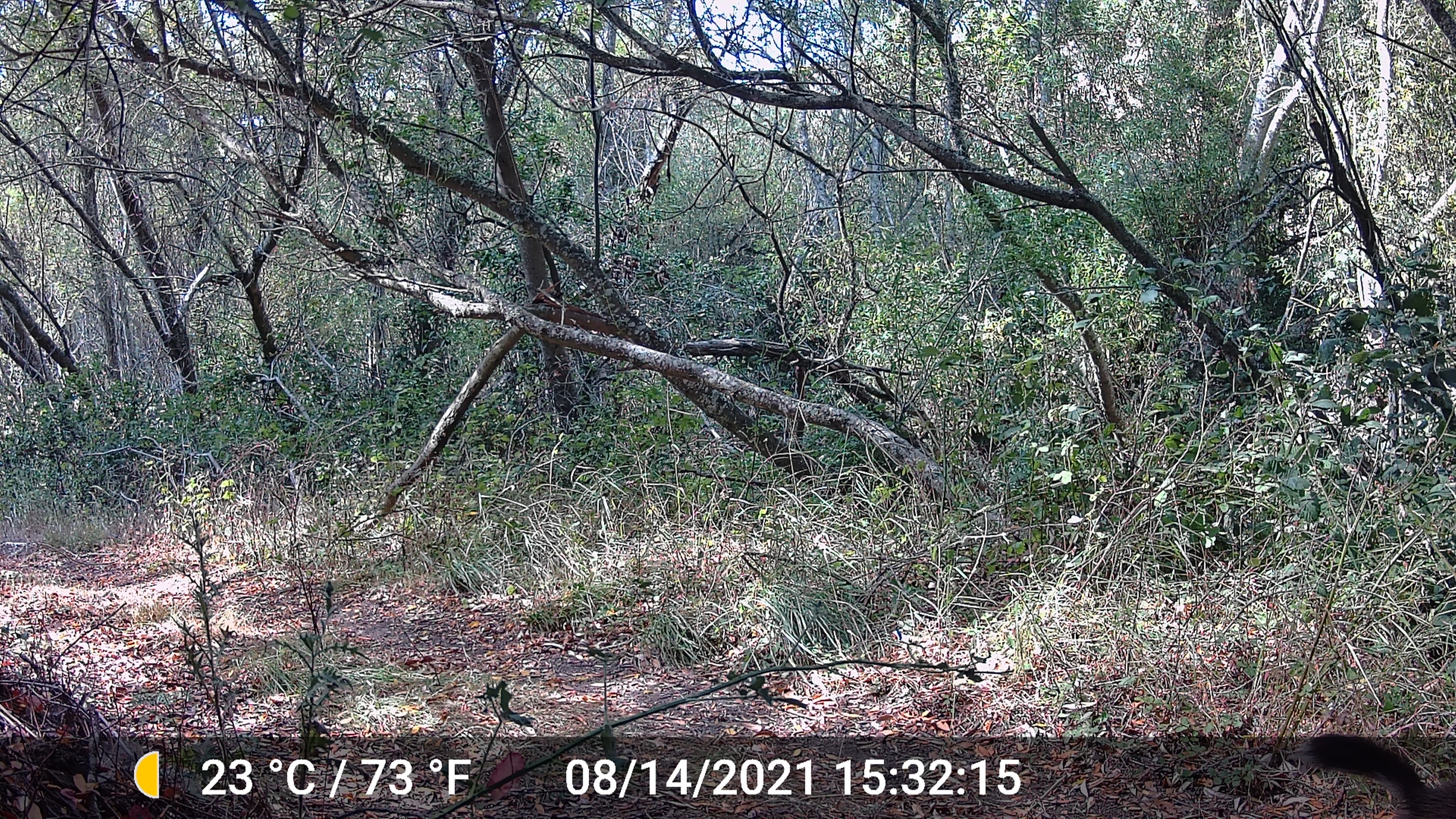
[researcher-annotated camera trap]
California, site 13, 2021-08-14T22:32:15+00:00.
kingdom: Animalia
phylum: Chordata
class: Mammalia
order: Artiodactyla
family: Cervidae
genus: Odocoileus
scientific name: Odocoileus hemionus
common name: mule deer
Mule deer (Odocoileus hemionus).